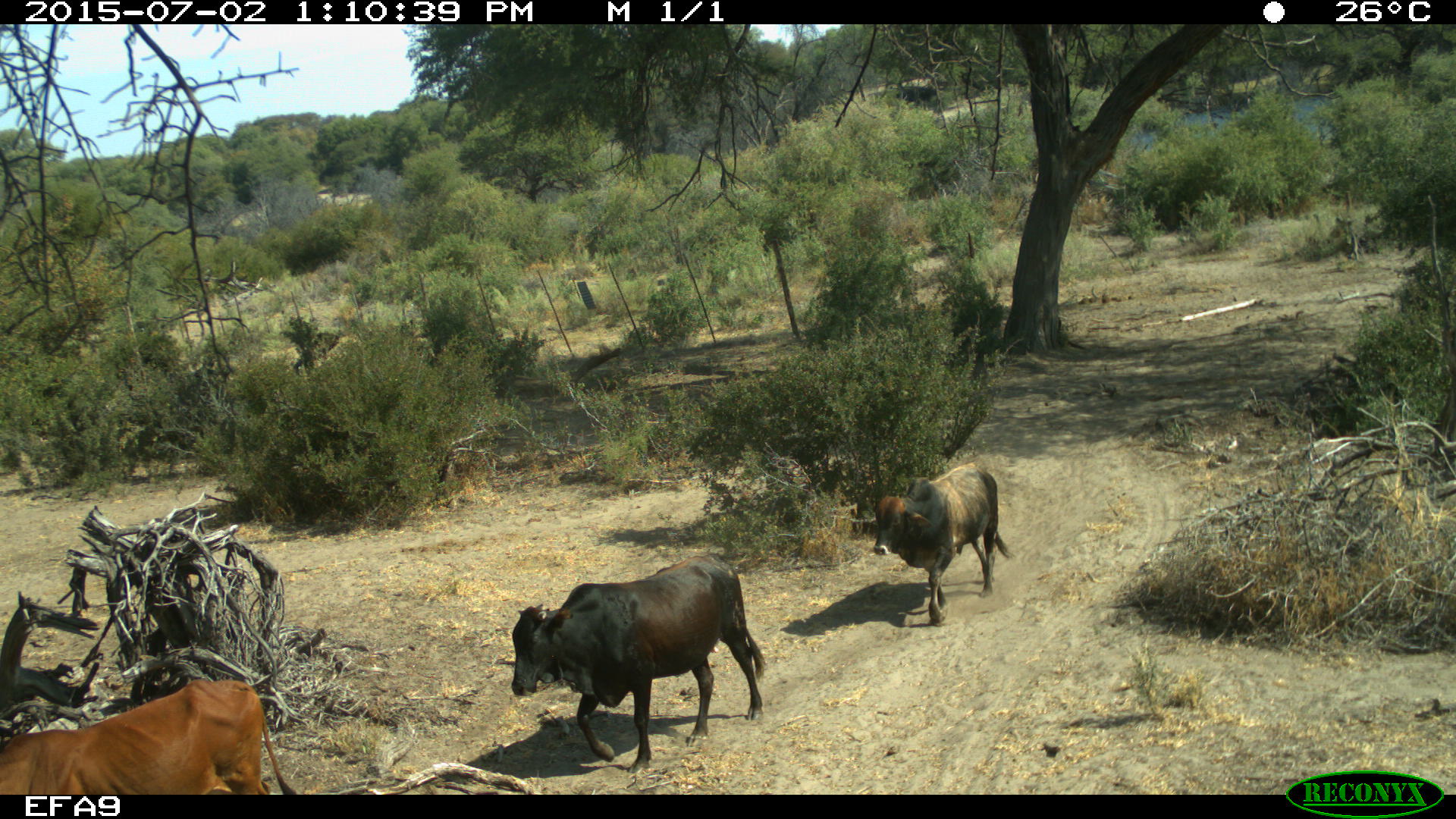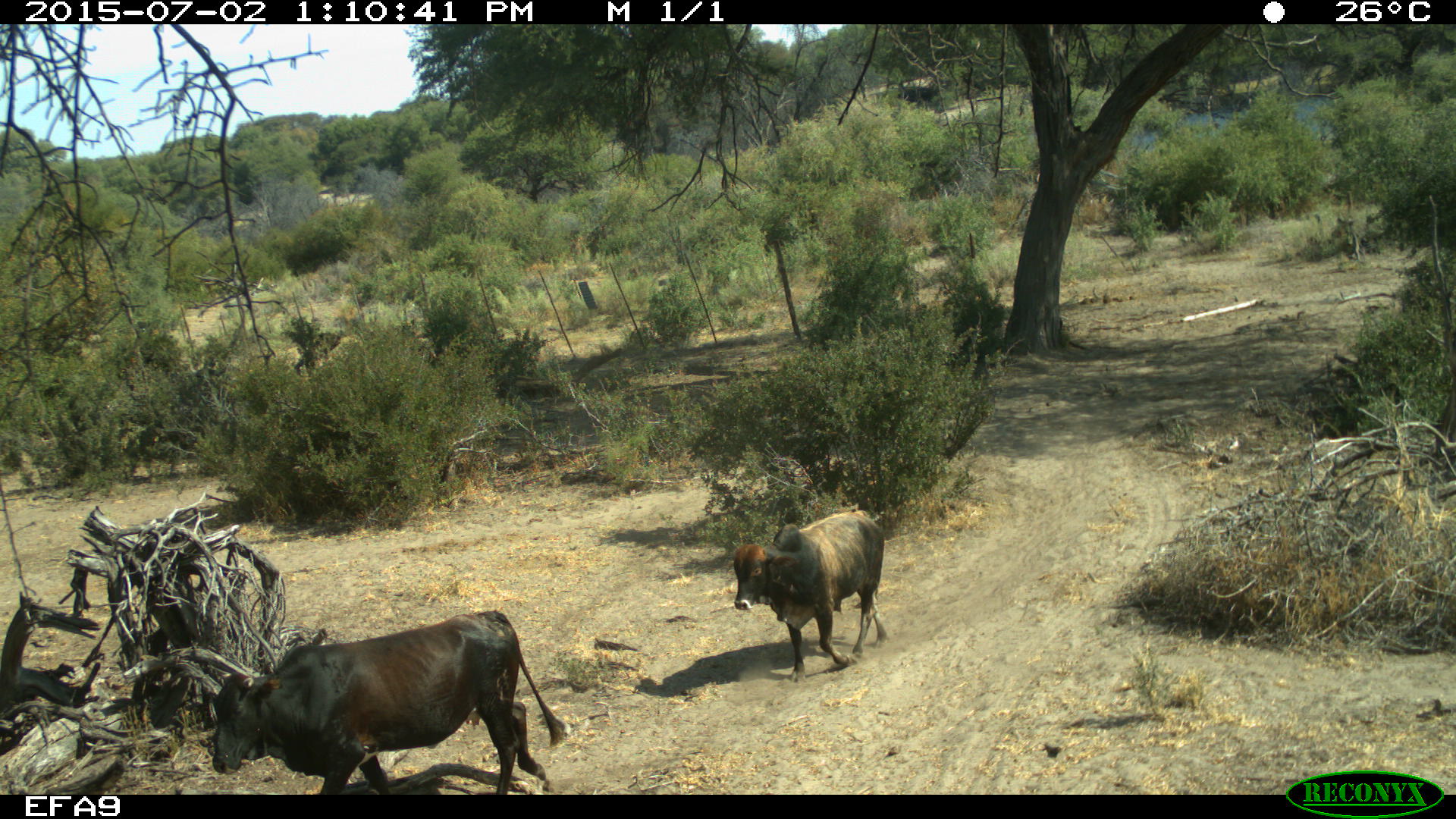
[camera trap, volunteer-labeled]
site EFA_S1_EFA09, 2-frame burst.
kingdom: Animalia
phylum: Chordata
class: Mammalia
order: Artiodactyla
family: Bovidae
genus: Bos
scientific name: Bos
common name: cattle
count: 3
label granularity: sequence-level